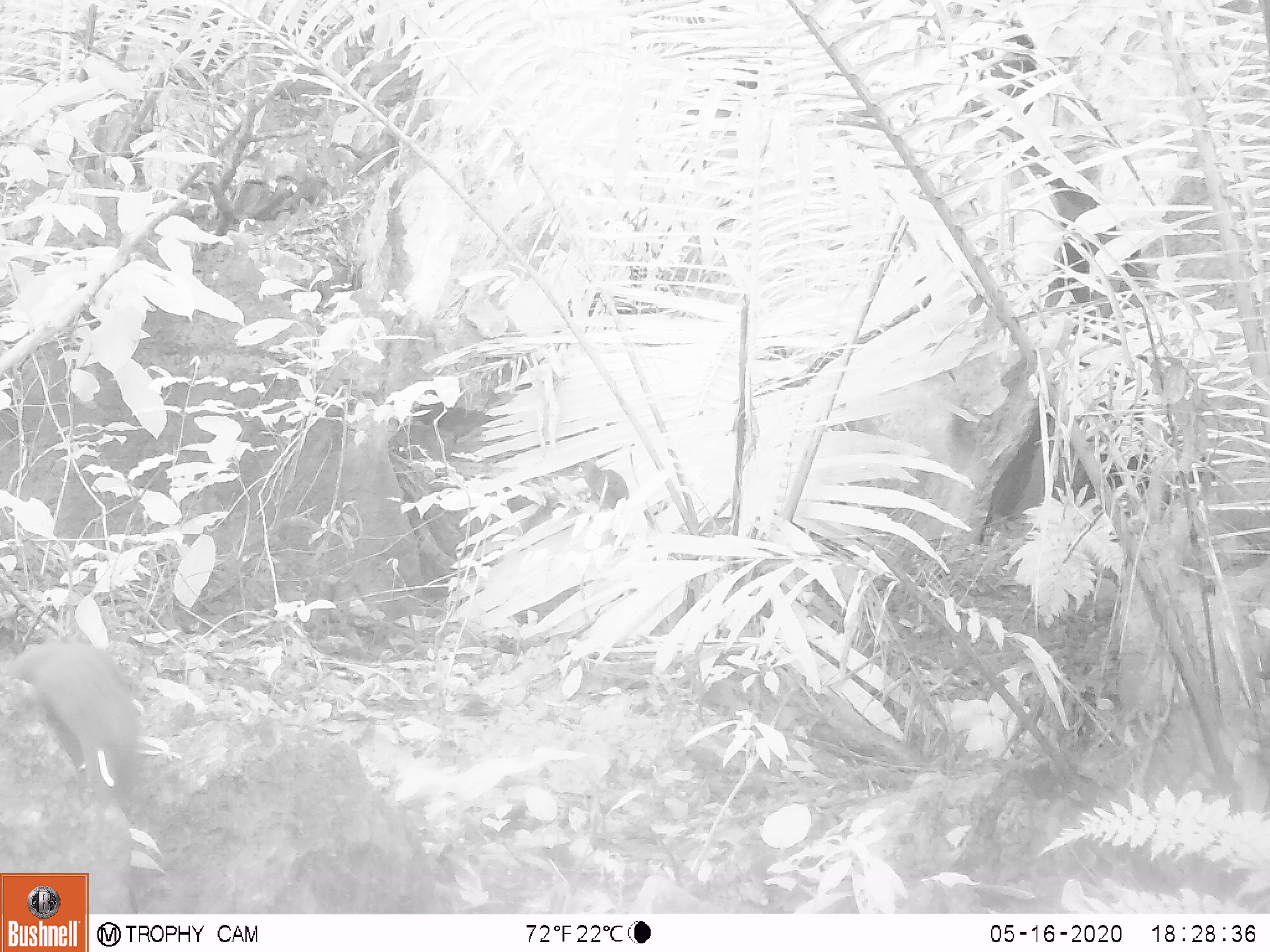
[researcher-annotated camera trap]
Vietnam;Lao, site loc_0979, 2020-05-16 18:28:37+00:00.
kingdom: Animalia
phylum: Chordata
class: Mammalia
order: Rodentia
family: Sciuridae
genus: Dremomys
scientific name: Dremomys rufigenis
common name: red-cheeked squirrel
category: red cheeked squirrel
Red cheeked squirrel (red-cheeked squirrel) (Dremomys rufigenis). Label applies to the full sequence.